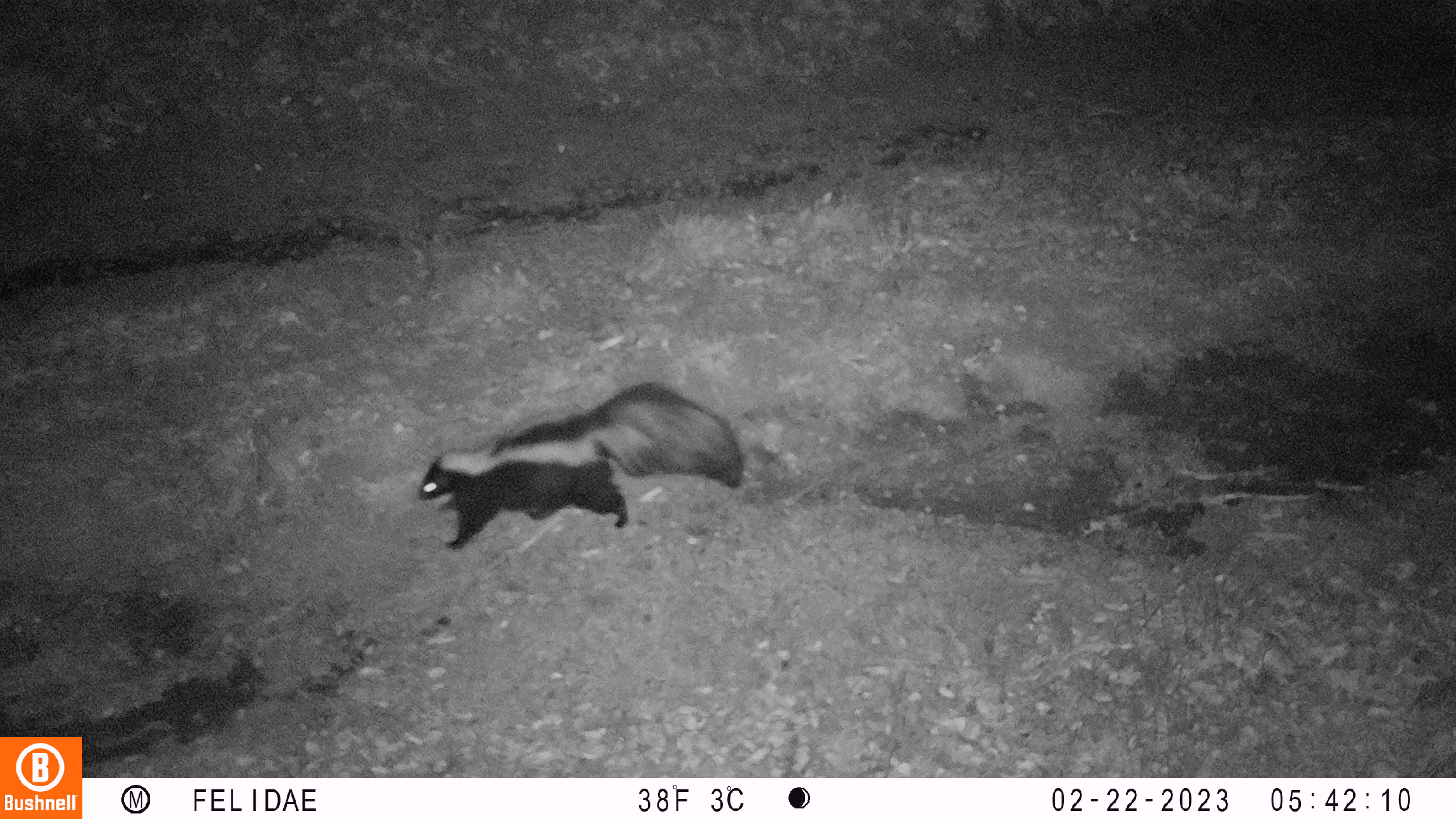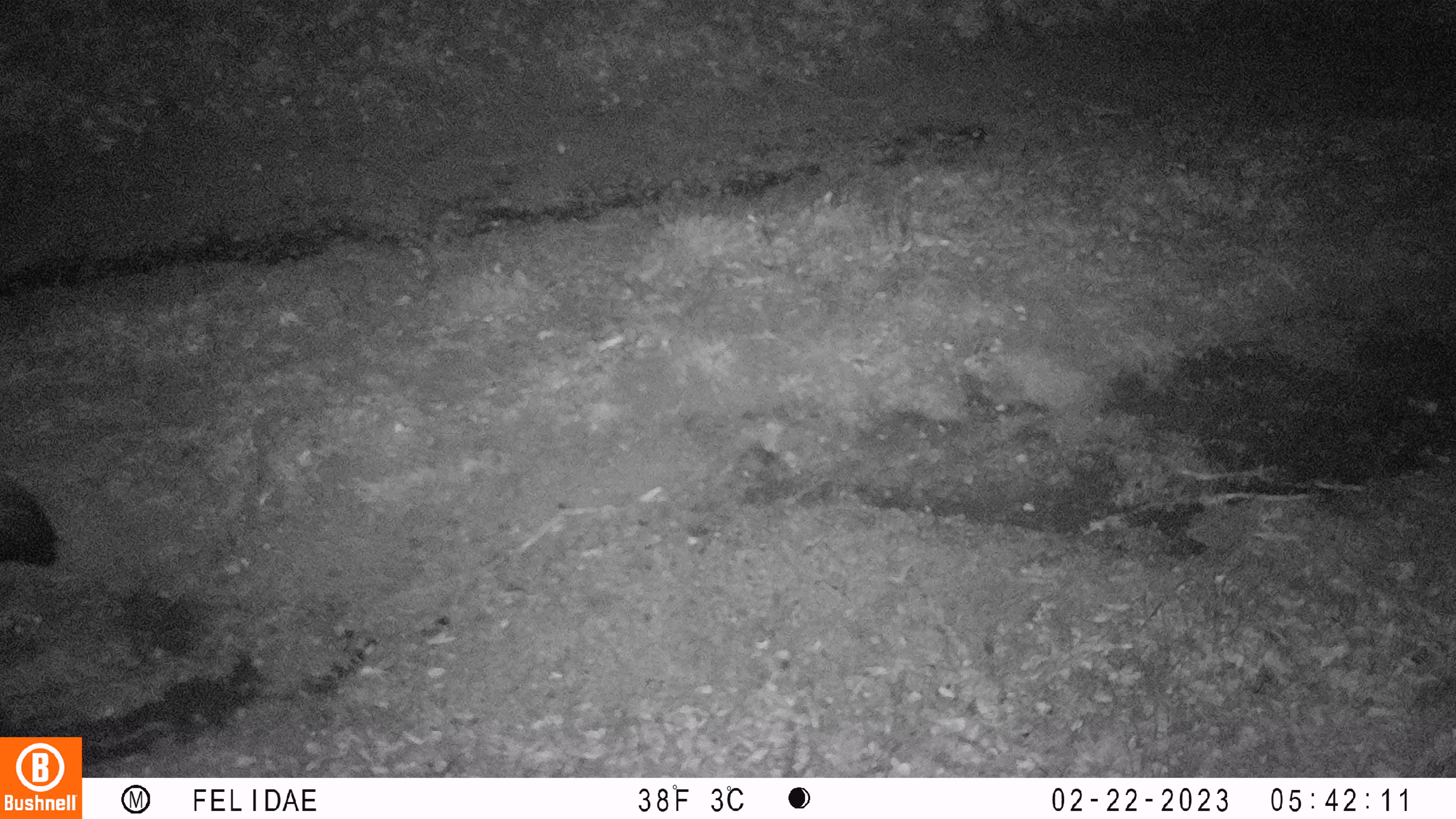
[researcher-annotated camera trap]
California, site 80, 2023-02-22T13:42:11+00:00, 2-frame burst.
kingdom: Animalia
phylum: Chordata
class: Mammalia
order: Carnivora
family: Mephitidae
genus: Mephitis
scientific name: Mephitis mephitis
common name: striped skunk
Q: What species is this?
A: Striped skunk (Mephitis mephitis).